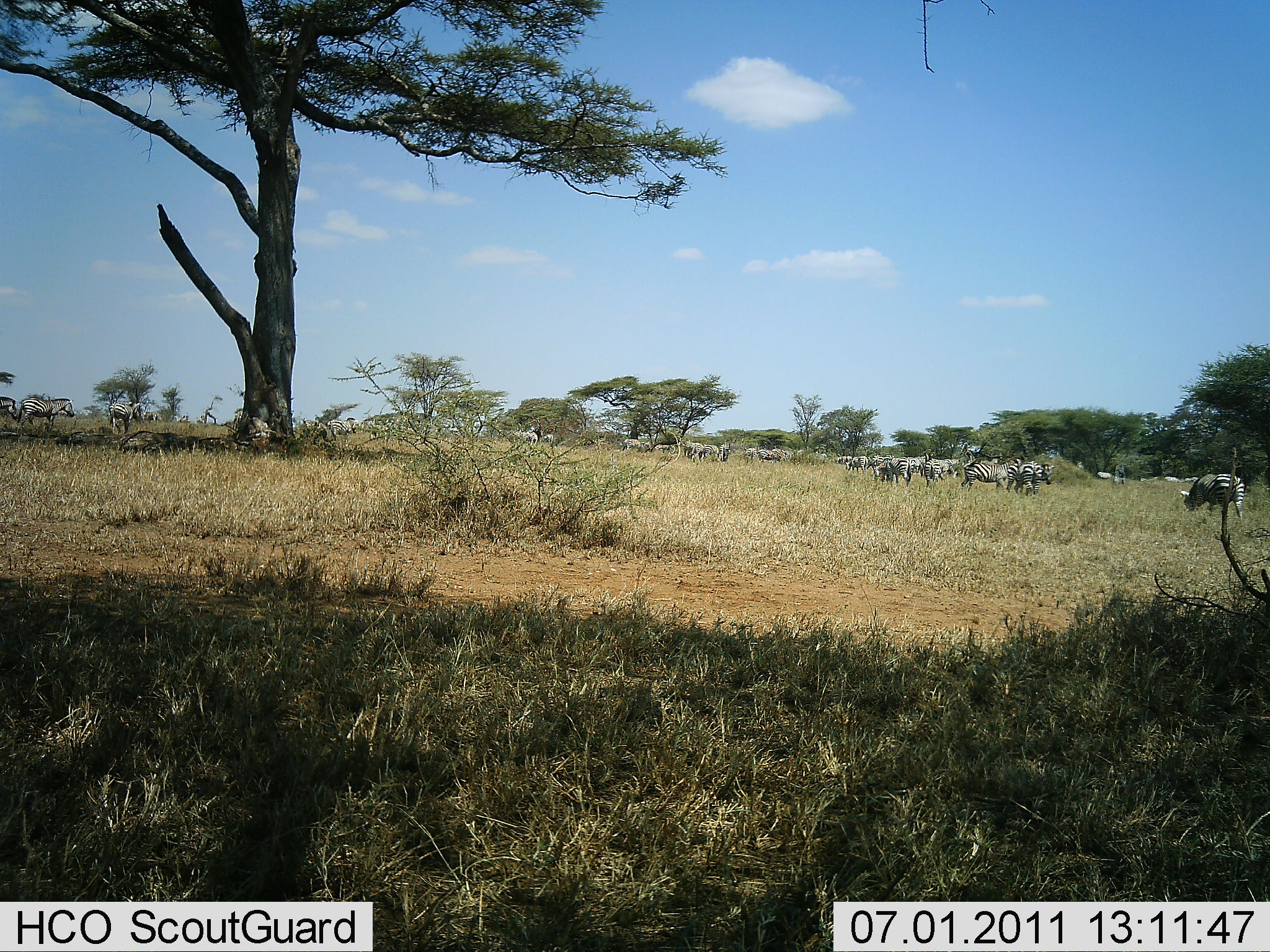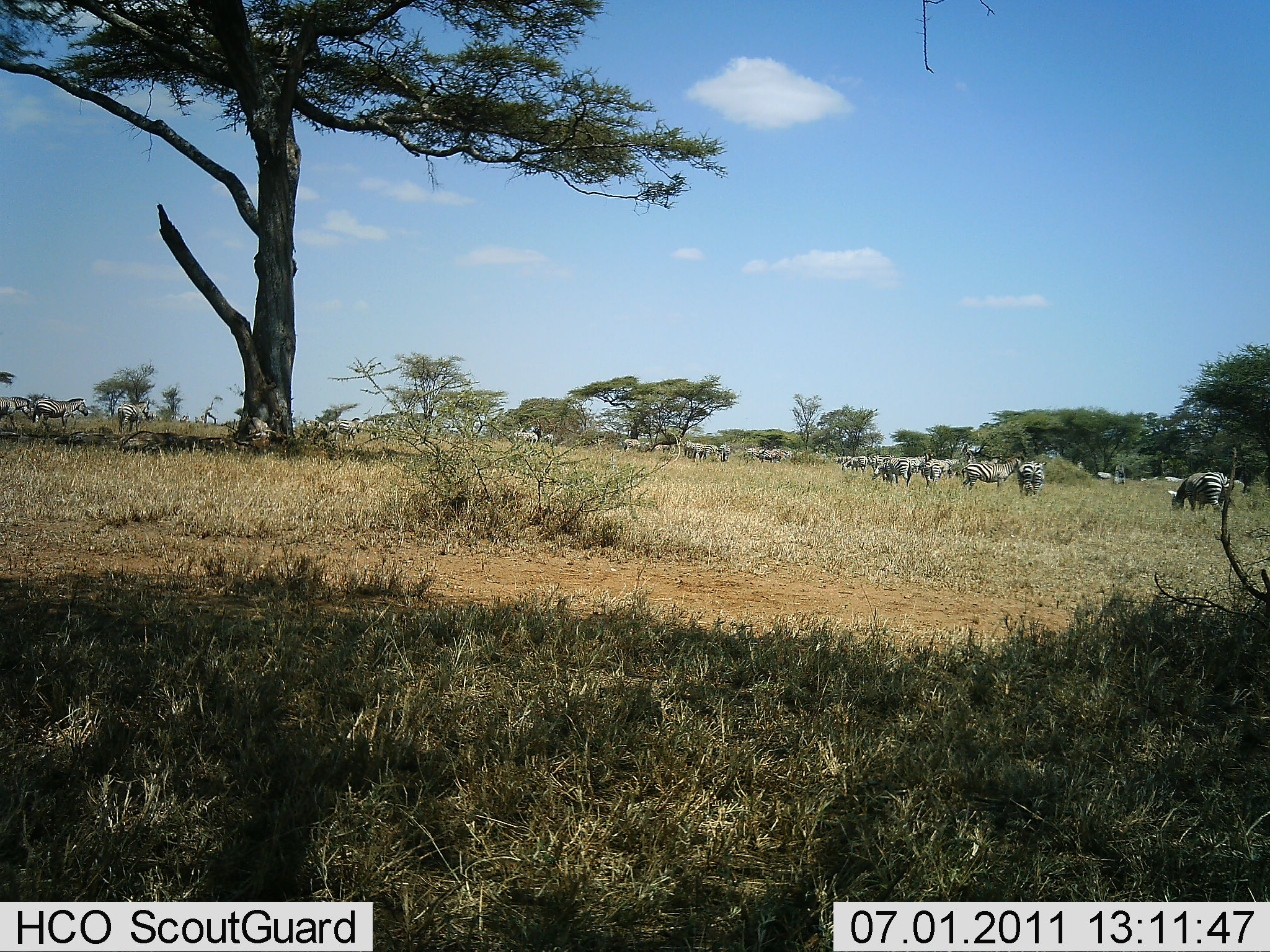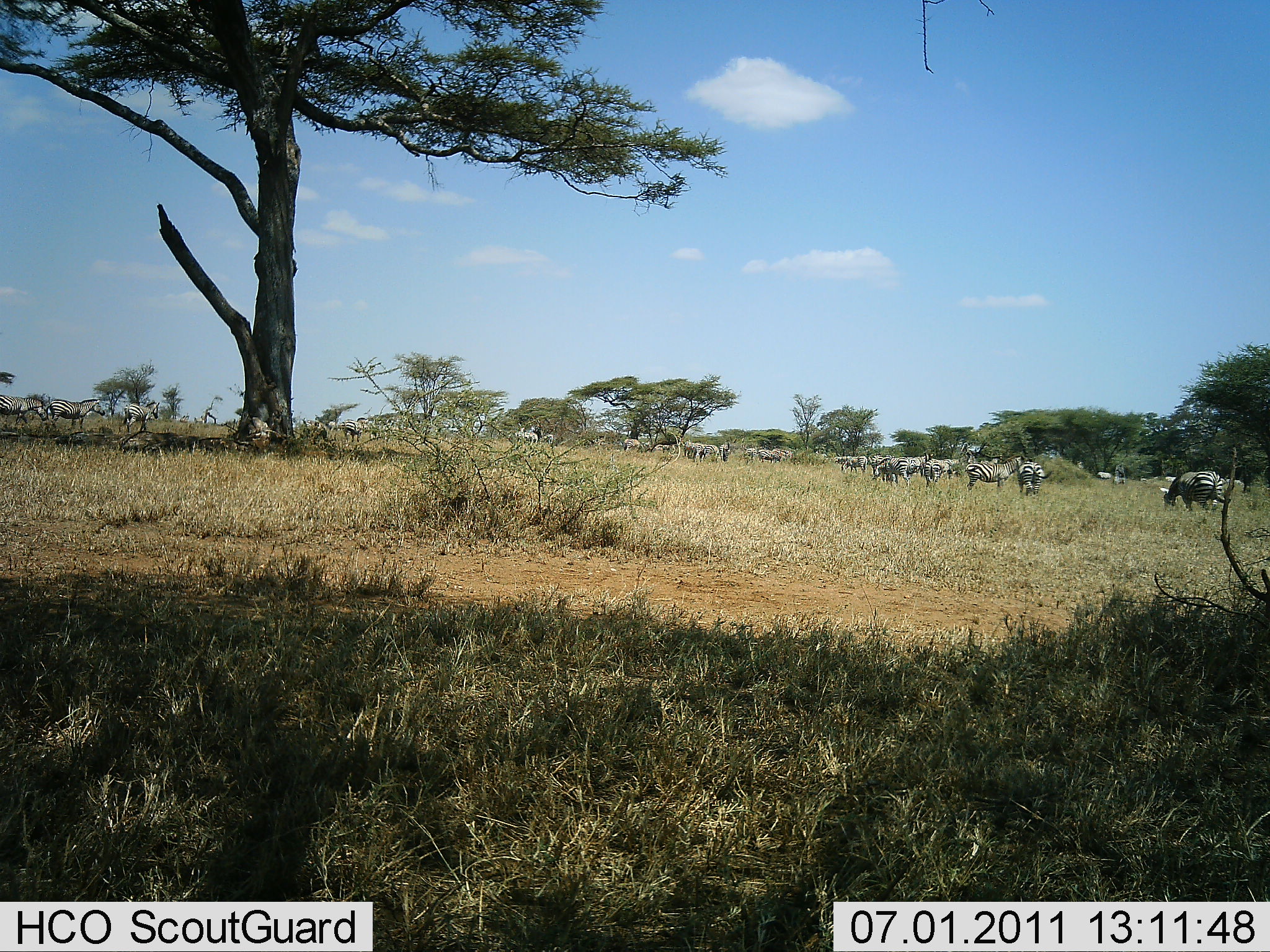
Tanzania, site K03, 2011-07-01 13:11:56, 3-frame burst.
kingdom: Animalia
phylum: Chordata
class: Mammalia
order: Perissodactyla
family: Equidae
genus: Equus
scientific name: Equus quagga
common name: plains zebra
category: zebra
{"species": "zebra (plains zebra) (Equus quagga)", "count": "11-50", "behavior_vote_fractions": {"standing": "60%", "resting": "10%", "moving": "50%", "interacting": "10%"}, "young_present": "0%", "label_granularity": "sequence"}